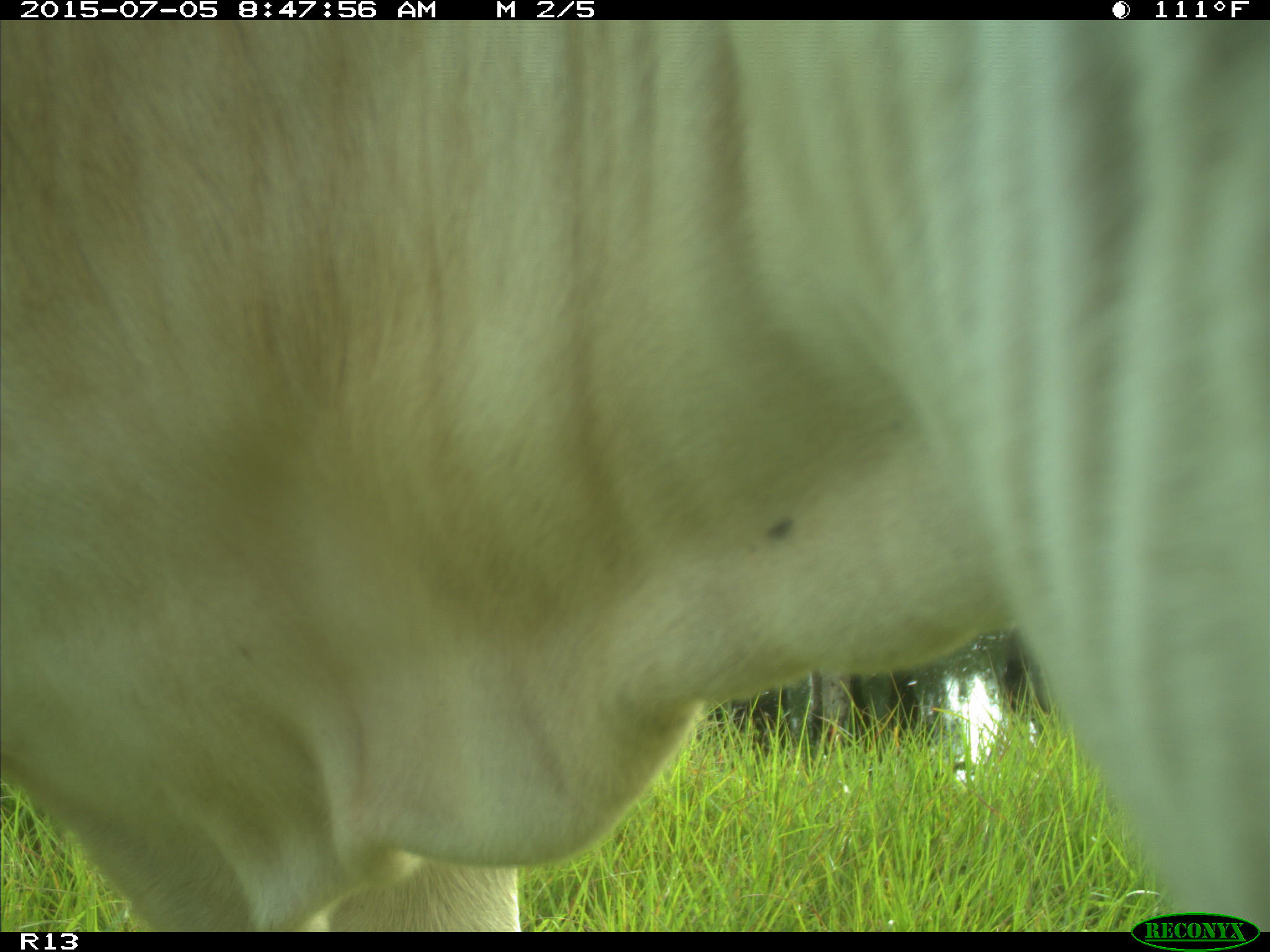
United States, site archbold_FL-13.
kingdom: Animalia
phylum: Chordata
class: Mammalia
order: Artiodactyla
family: Bovidae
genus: Bos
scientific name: Bos taurus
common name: domestic cow